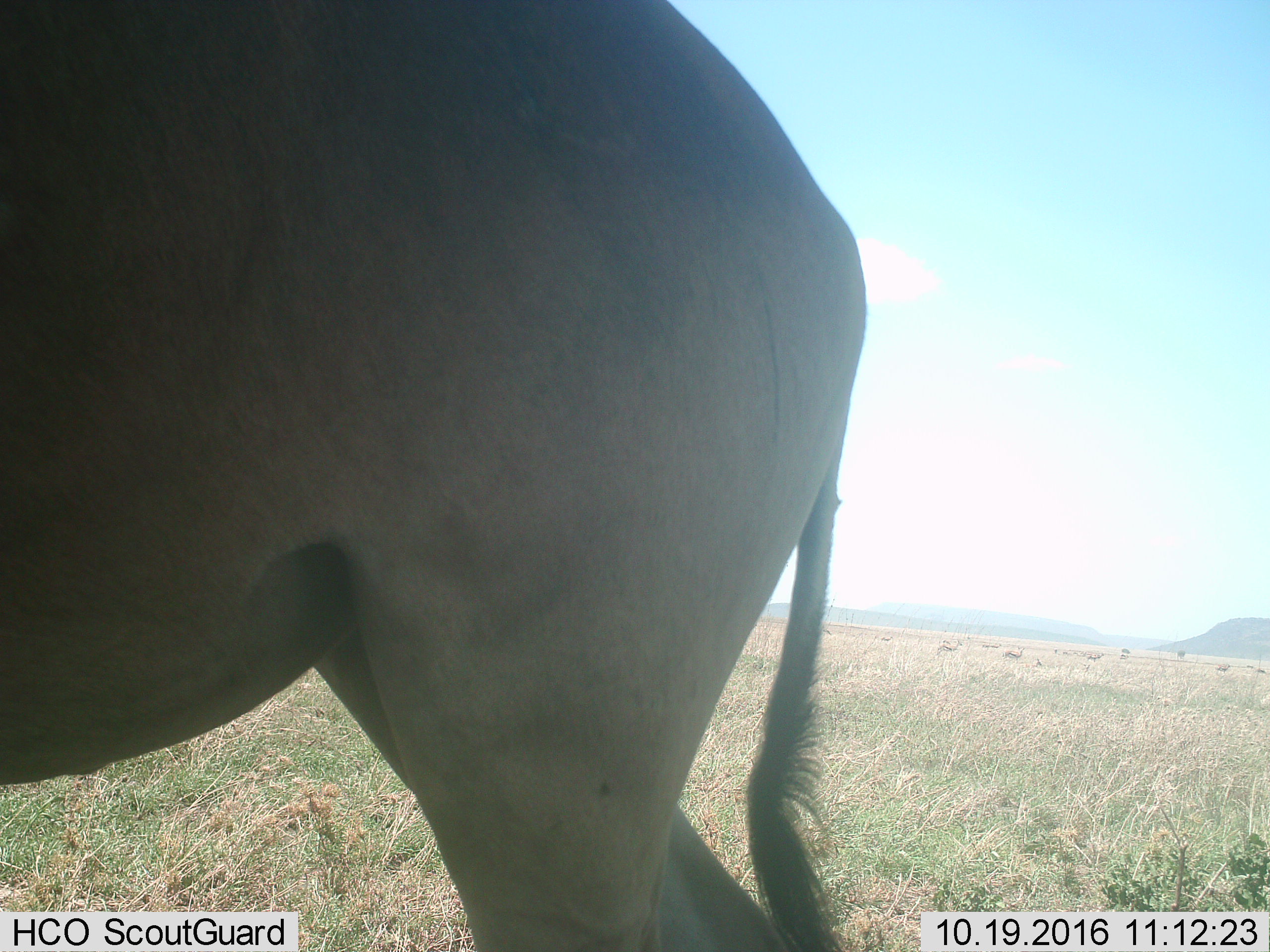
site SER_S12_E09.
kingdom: Animalia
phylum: Chordata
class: Mammalia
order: Artiodactyla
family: Bovidae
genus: Alcelaphus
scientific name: Alcelaphus buselaphus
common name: hartebeest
Hartebeest (Alcelaphus buselaphus), count 1. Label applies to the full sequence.